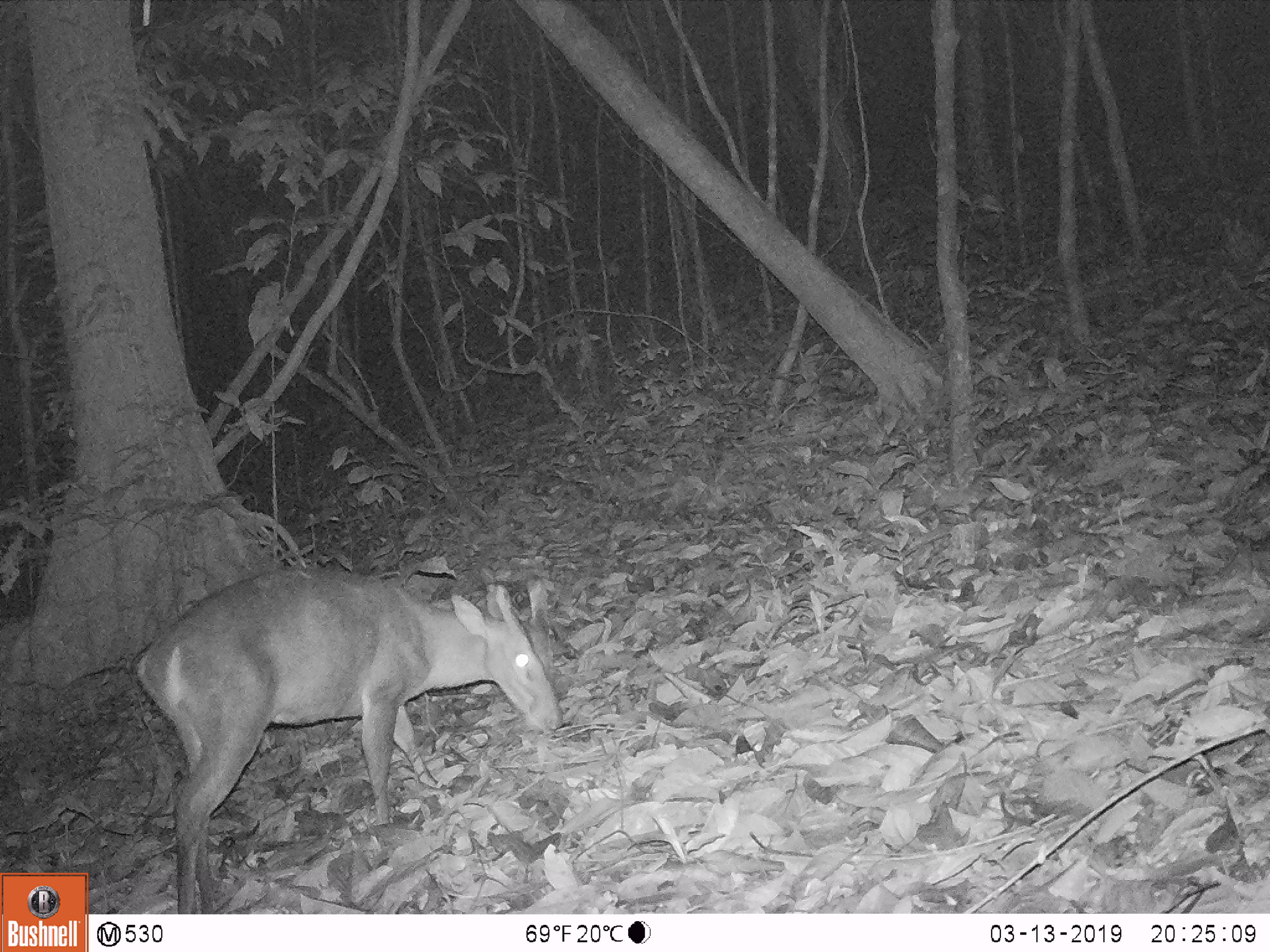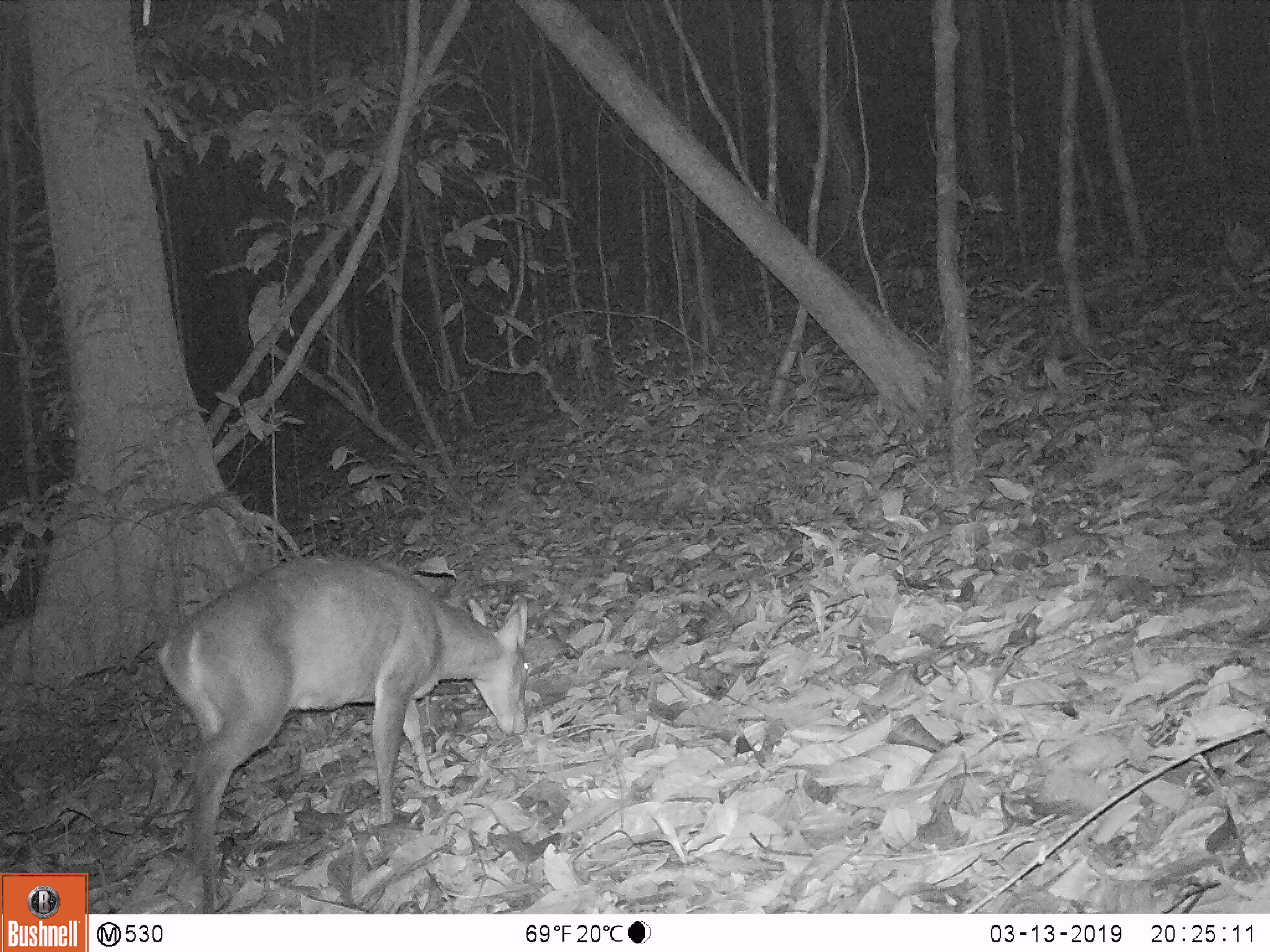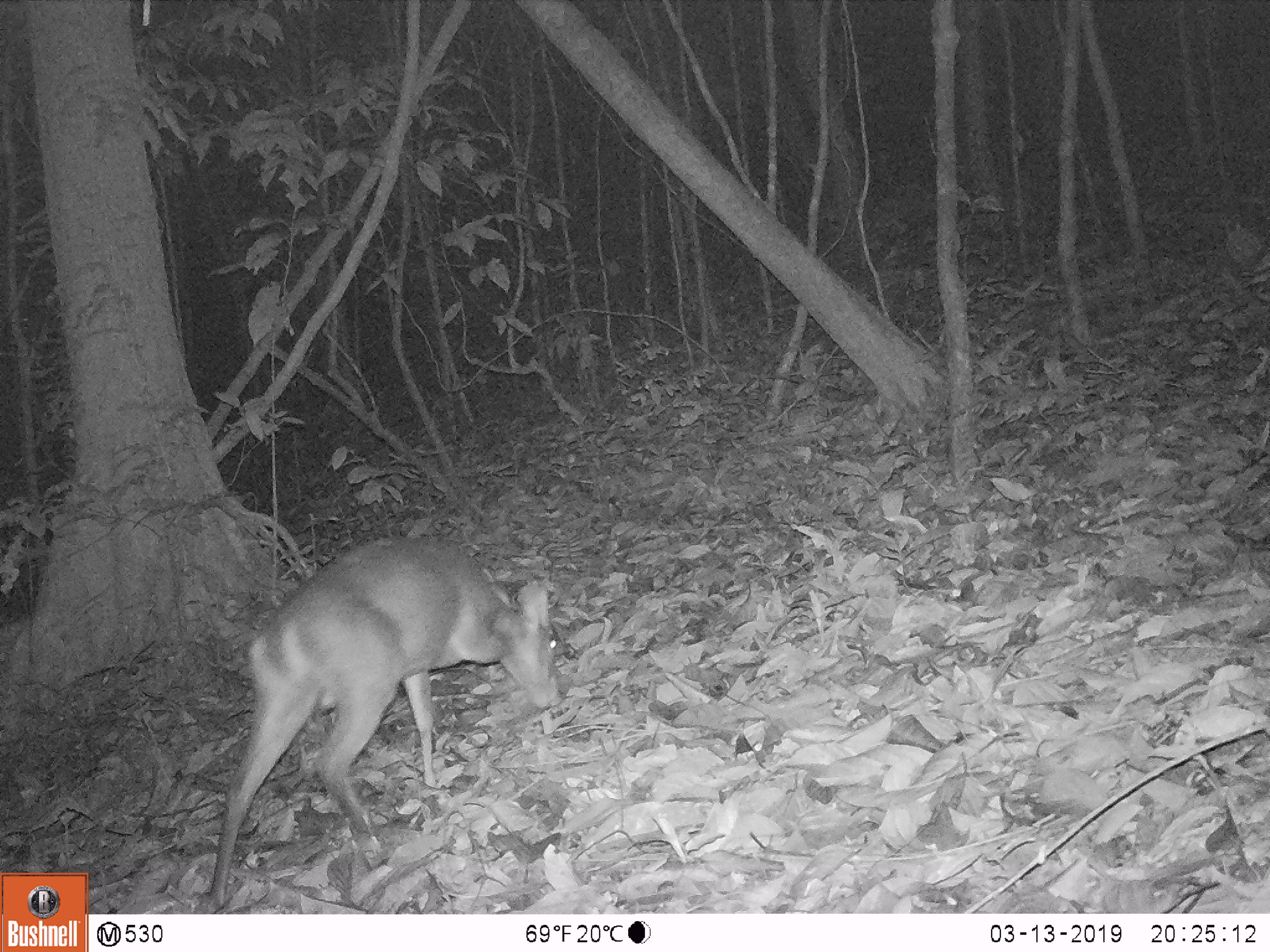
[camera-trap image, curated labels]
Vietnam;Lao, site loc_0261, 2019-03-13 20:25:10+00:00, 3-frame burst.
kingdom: Animalia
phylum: Chordata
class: Mammalia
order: Artiodactyla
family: Cervidae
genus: Muntiacus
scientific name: Muntiacus vuquangensis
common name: large-antlered muntjac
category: large antlered muntjac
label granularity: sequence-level